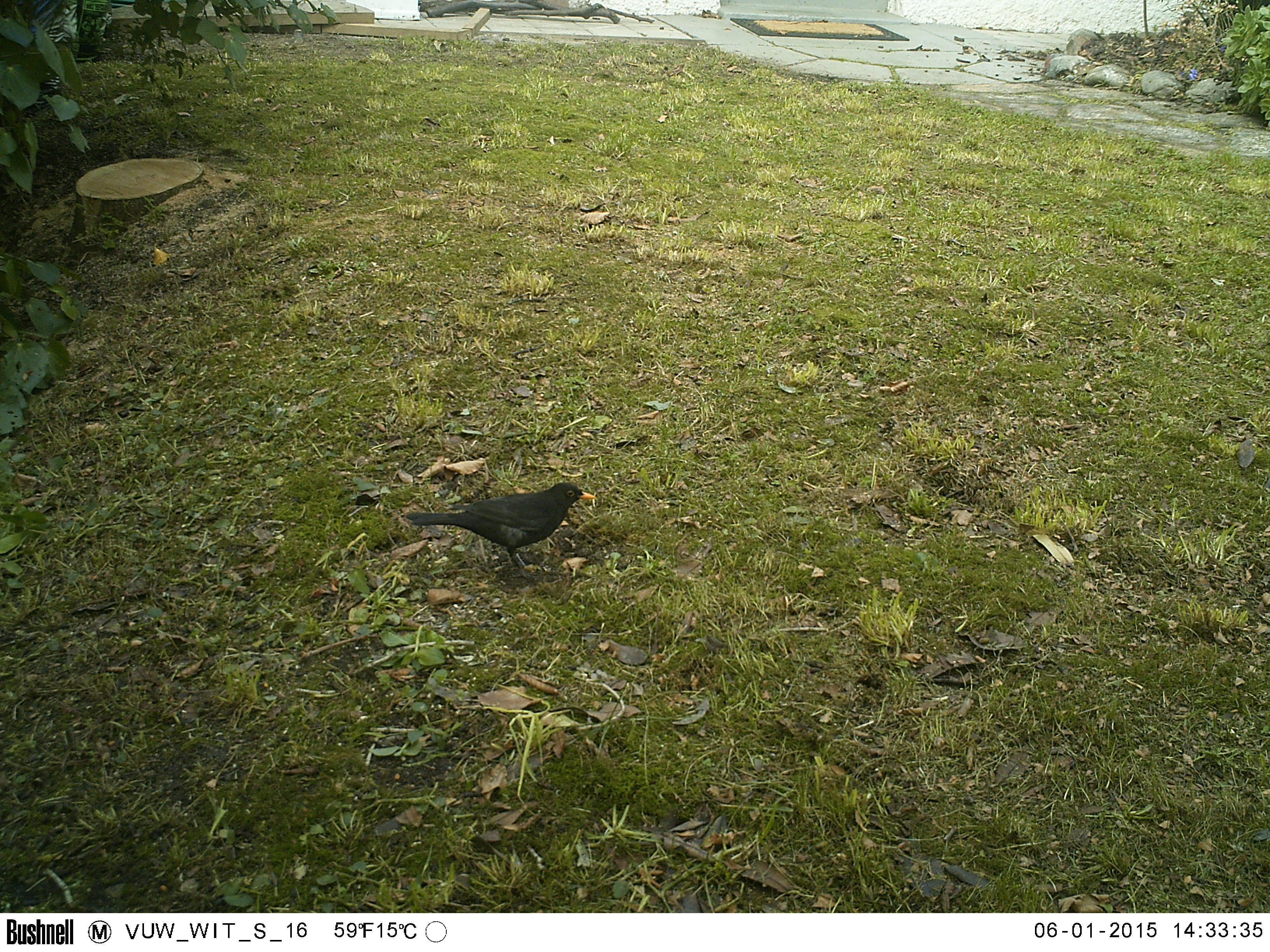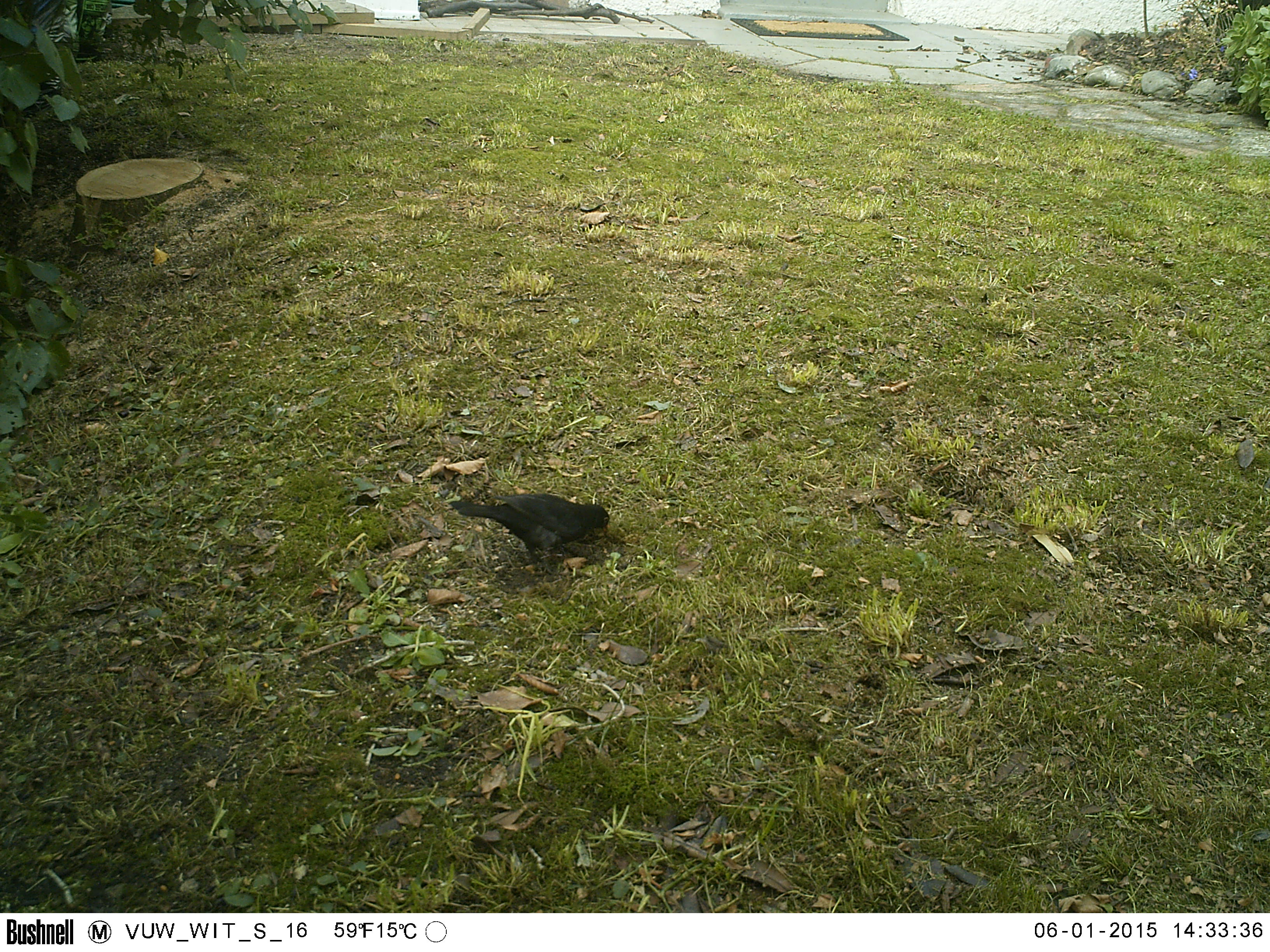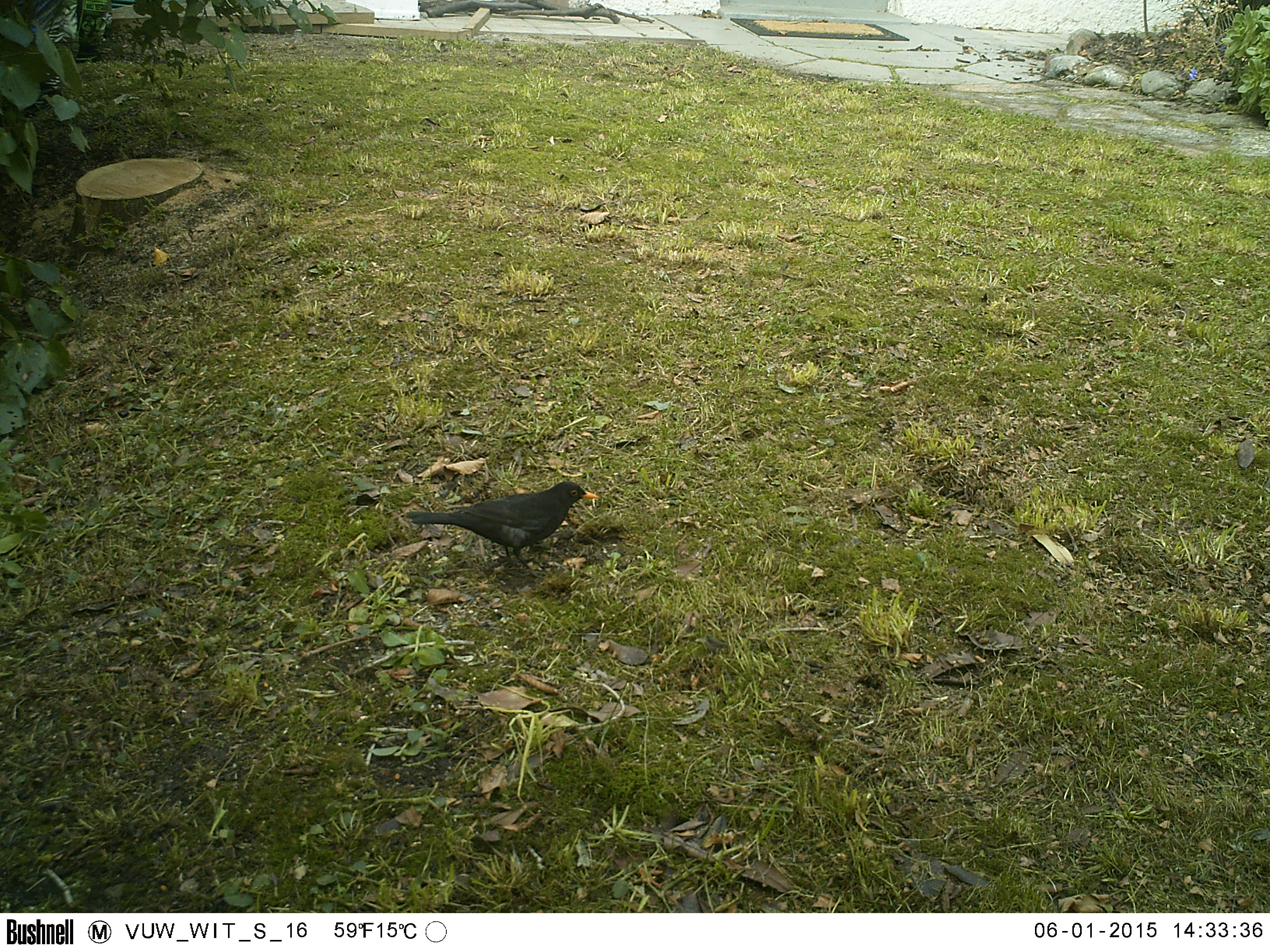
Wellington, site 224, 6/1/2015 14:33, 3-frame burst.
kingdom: Animalia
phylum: Chordata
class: Aves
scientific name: Aves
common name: bird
Bird (Aves).